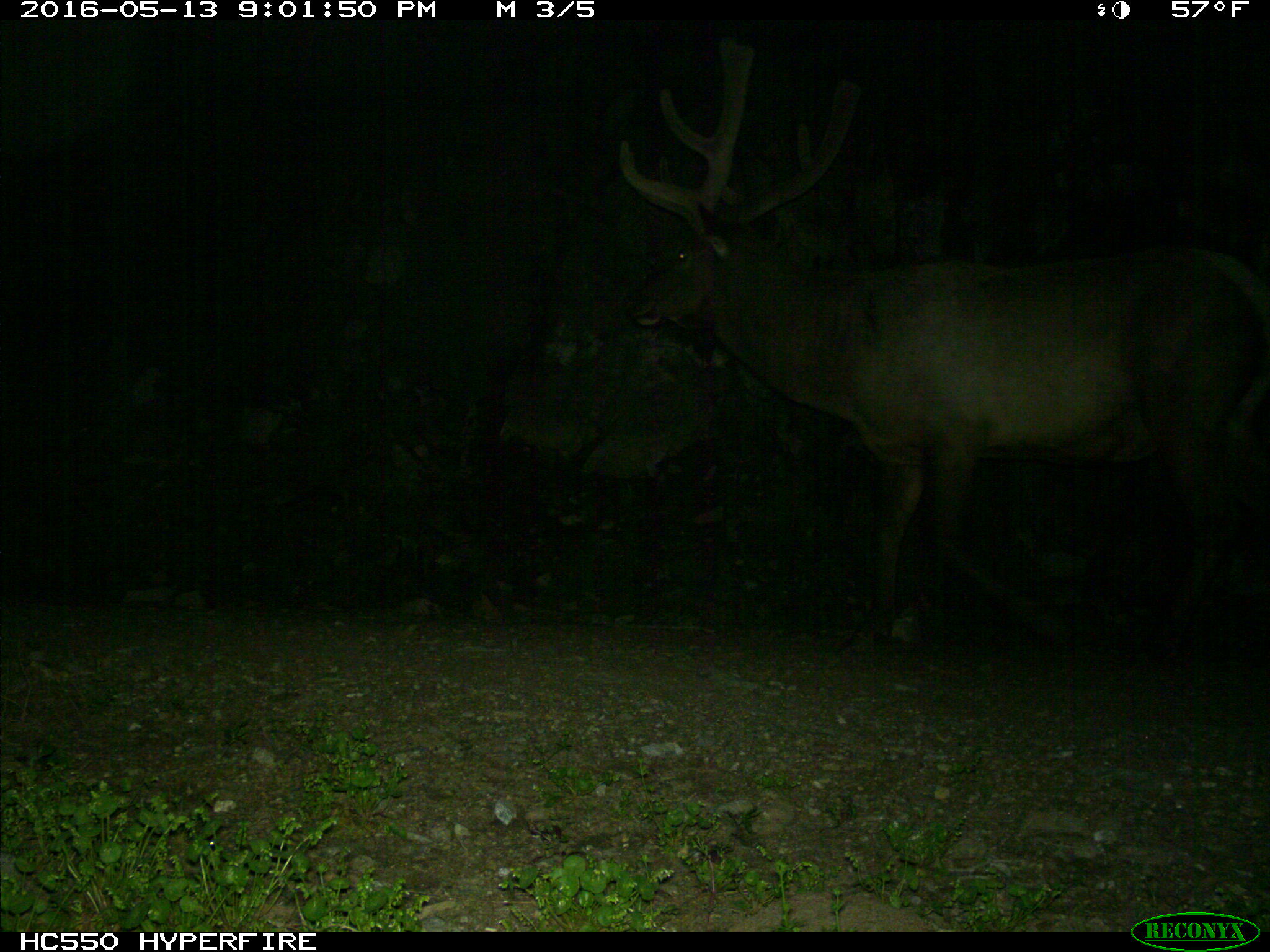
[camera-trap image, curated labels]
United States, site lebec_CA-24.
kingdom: Animalia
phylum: Chordata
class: Mammalia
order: Artiodactyla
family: Cervidae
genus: Cervus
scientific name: Cervus canadensis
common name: elk